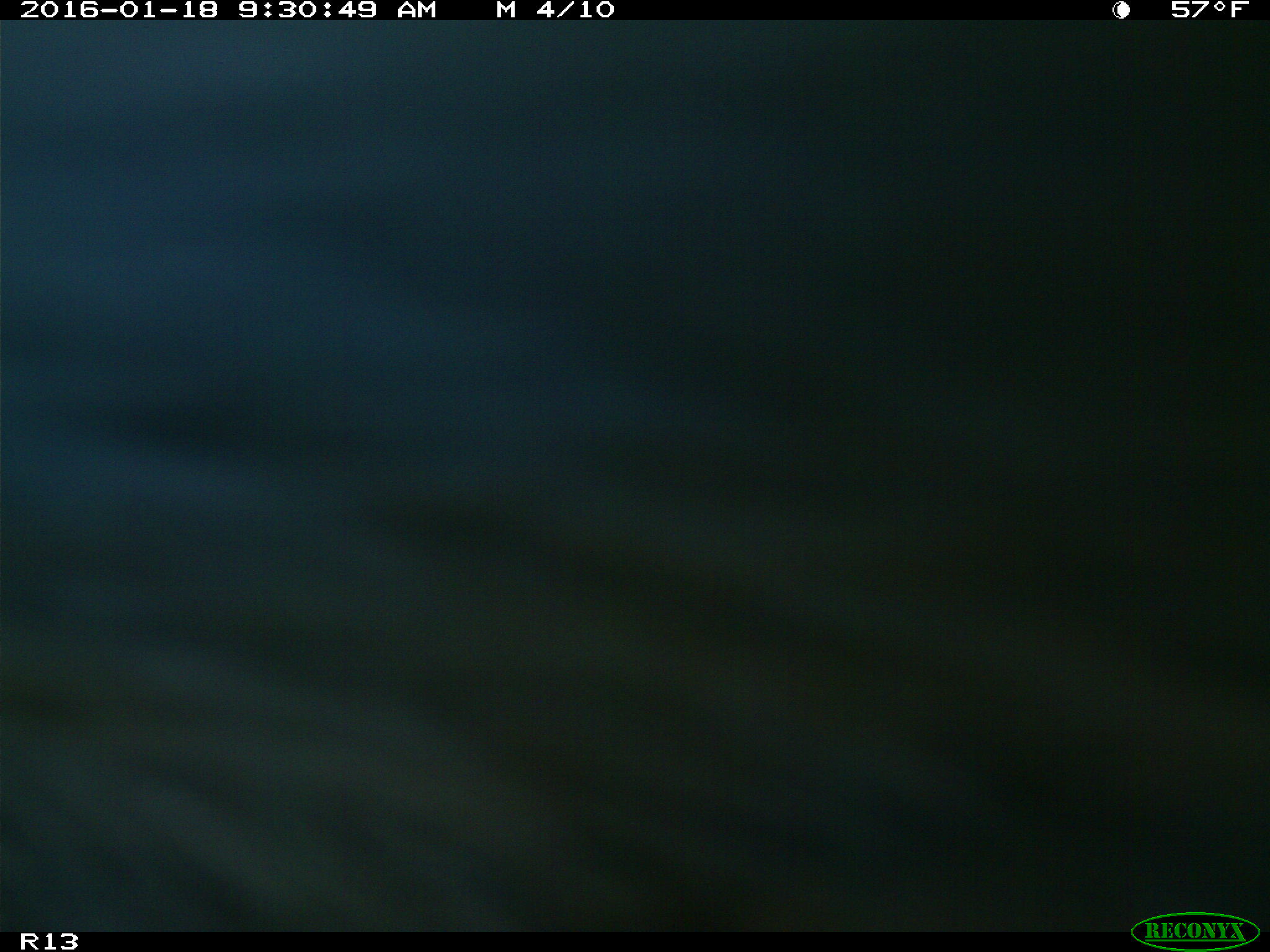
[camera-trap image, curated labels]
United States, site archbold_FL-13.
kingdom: Animalia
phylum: Chordata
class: Mammalia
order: Artiodactyla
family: Bovidae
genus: Bos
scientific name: Bos taurus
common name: domestic cow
Bos taurus (domestic cow).